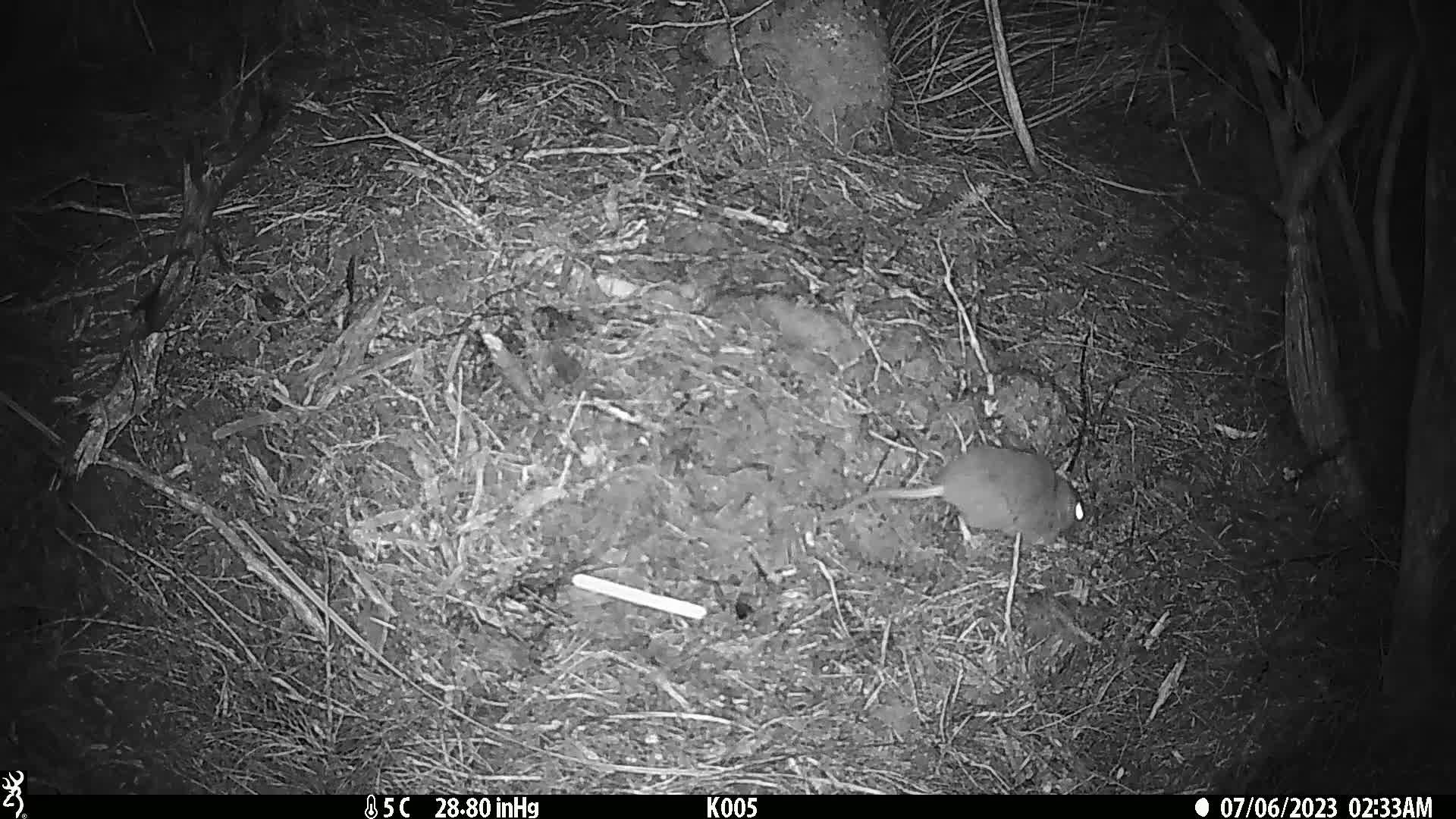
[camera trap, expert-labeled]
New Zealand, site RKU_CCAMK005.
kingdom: Animalia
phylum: Chordata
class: Mammalia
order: Rodentia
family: Muridae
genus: Rattus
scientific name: Rattus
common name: rat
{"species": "rat (Rattus)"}